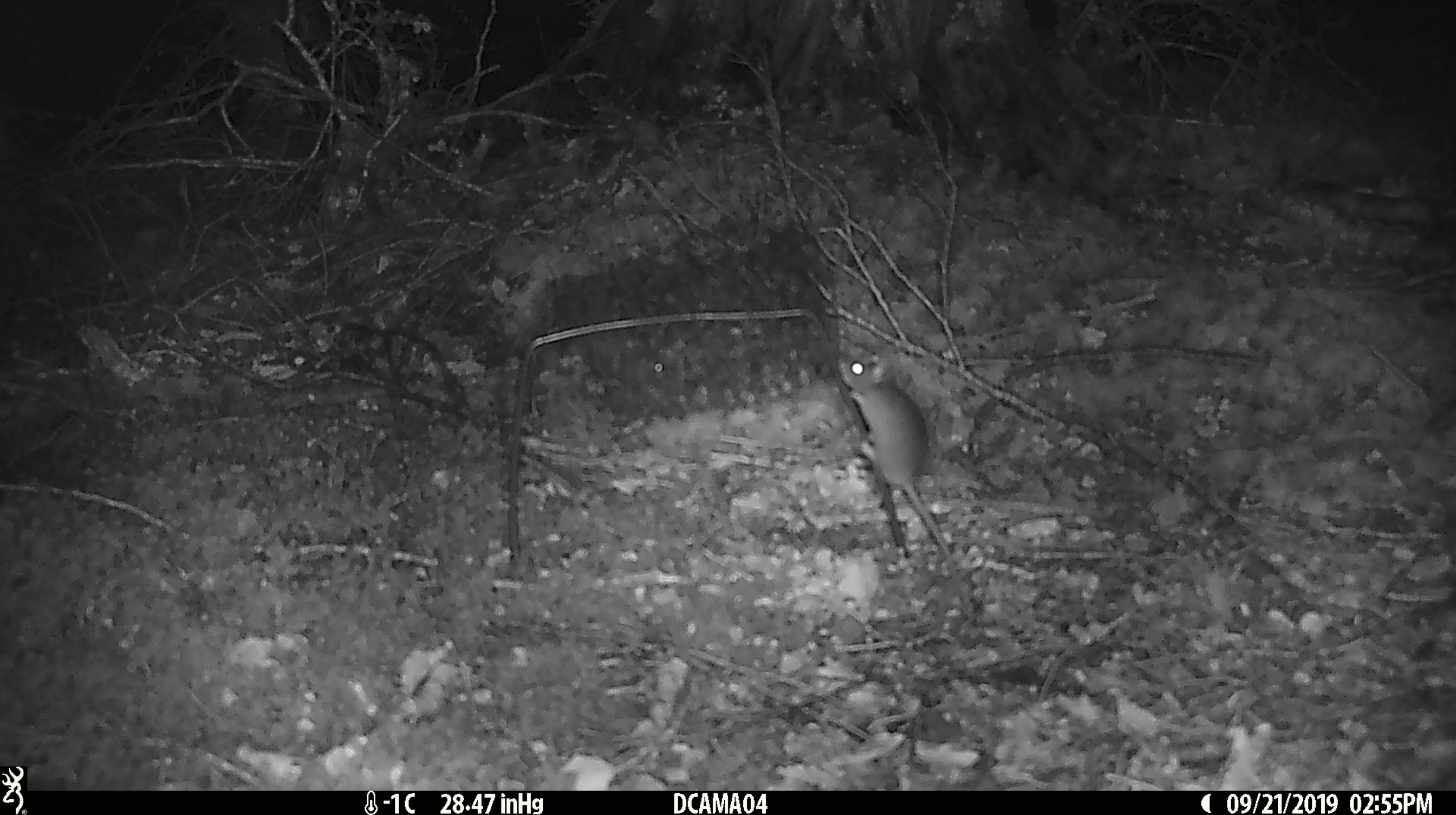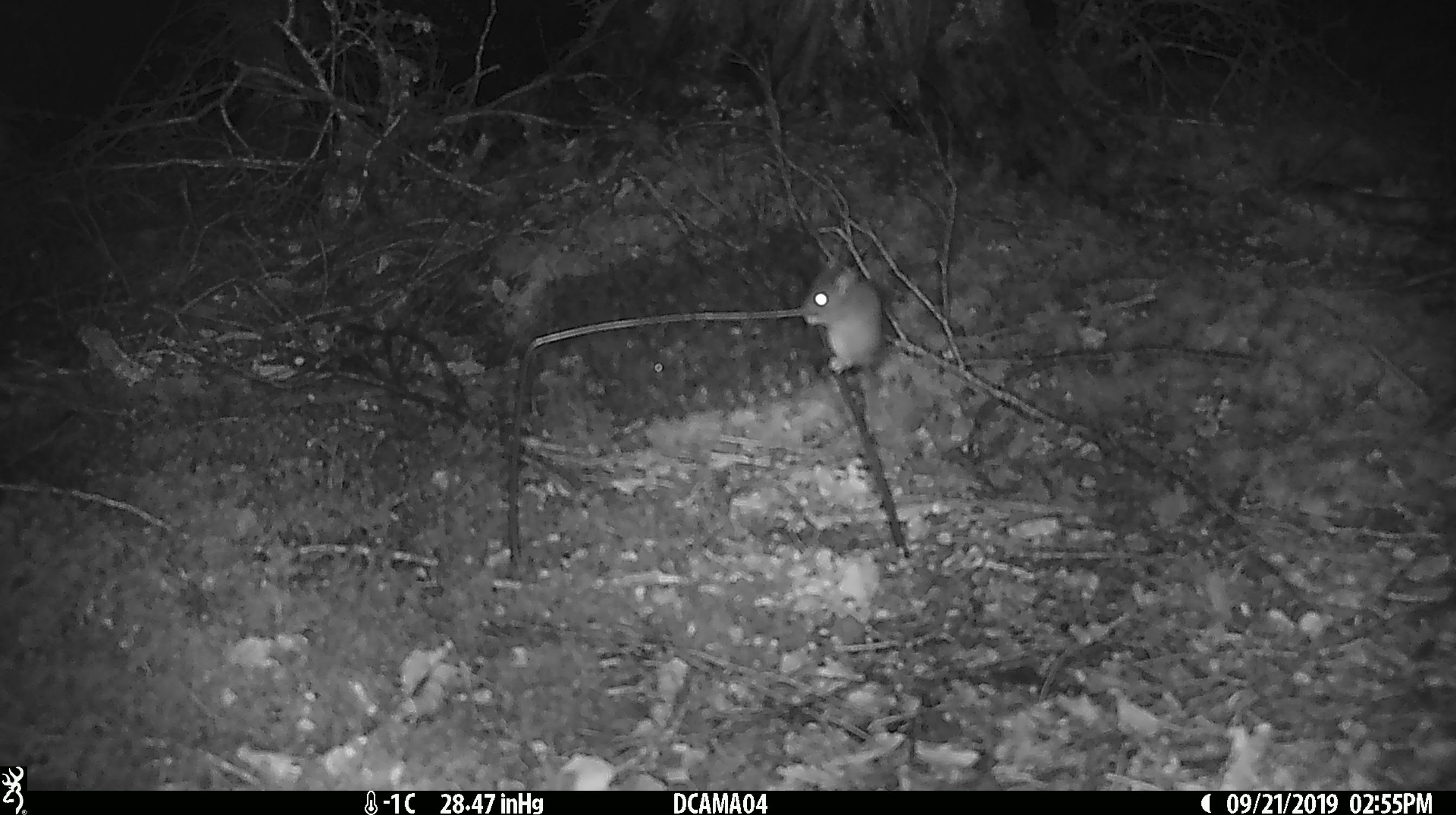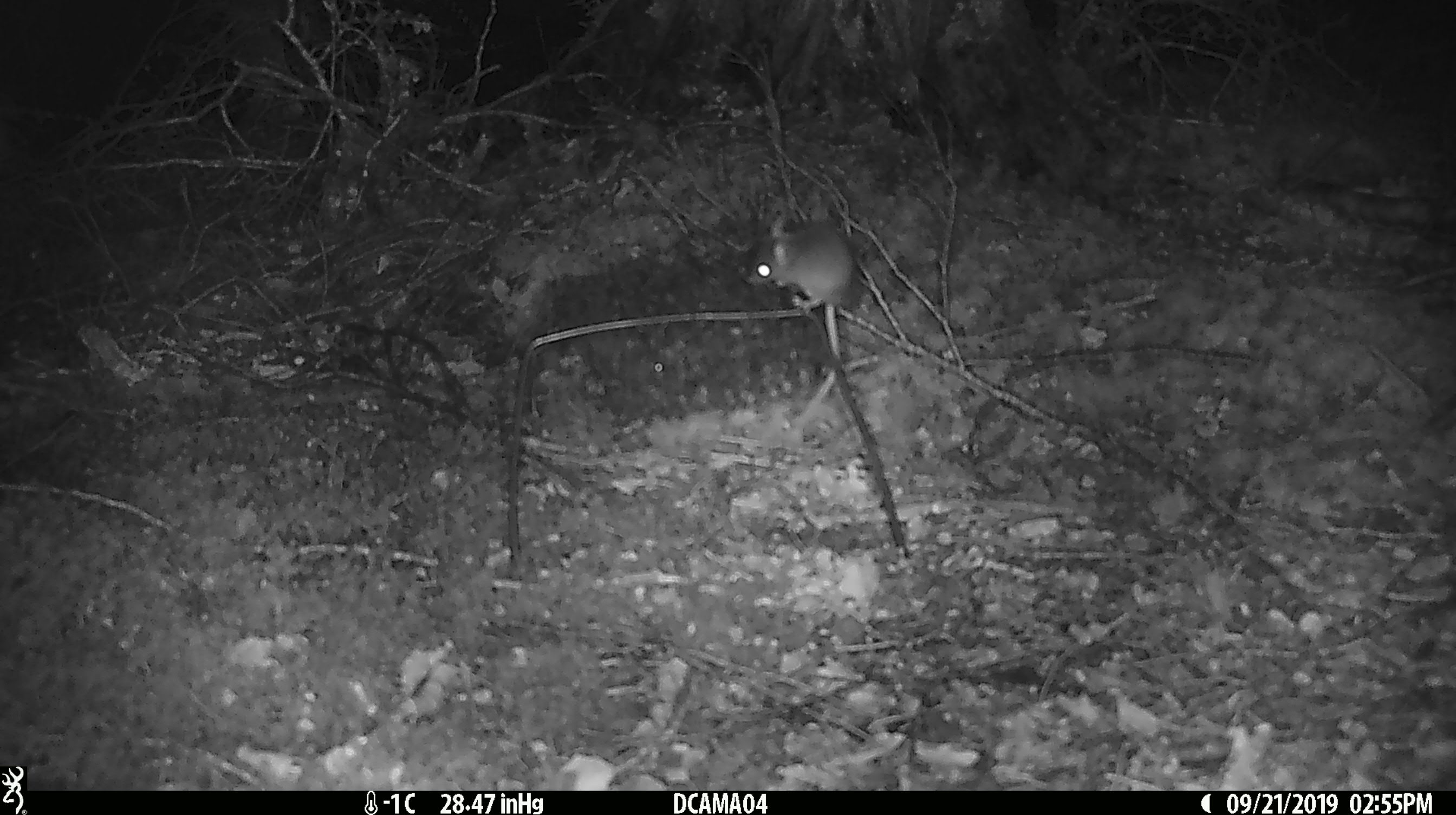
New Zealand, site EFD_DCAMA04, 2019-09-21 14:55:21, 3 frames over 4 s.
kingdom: Animalia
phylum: Chordata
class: Mammalia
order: Rodentia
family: Muridae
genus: Mus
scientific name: Mus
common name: mouse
Mouse (Mus).